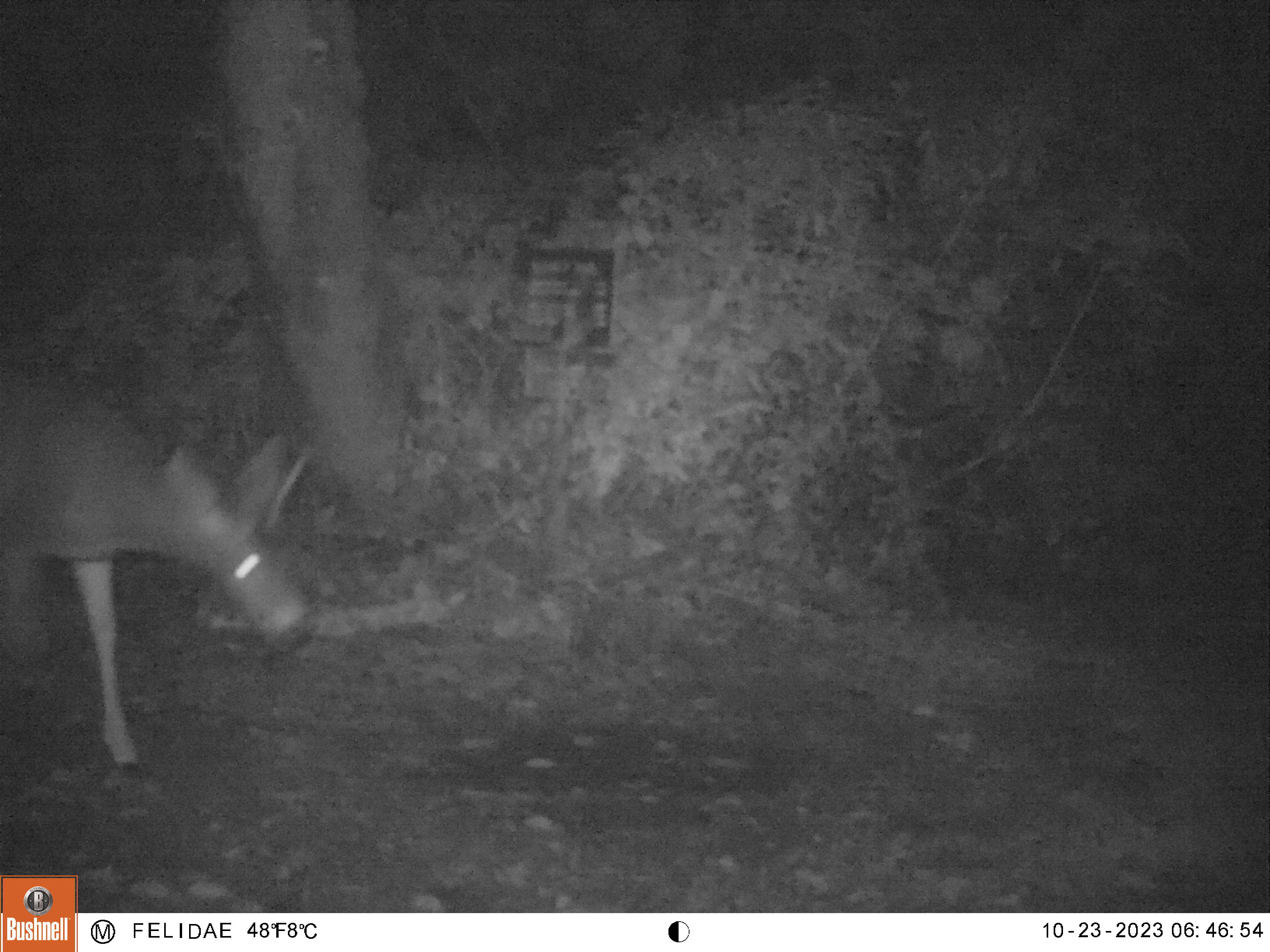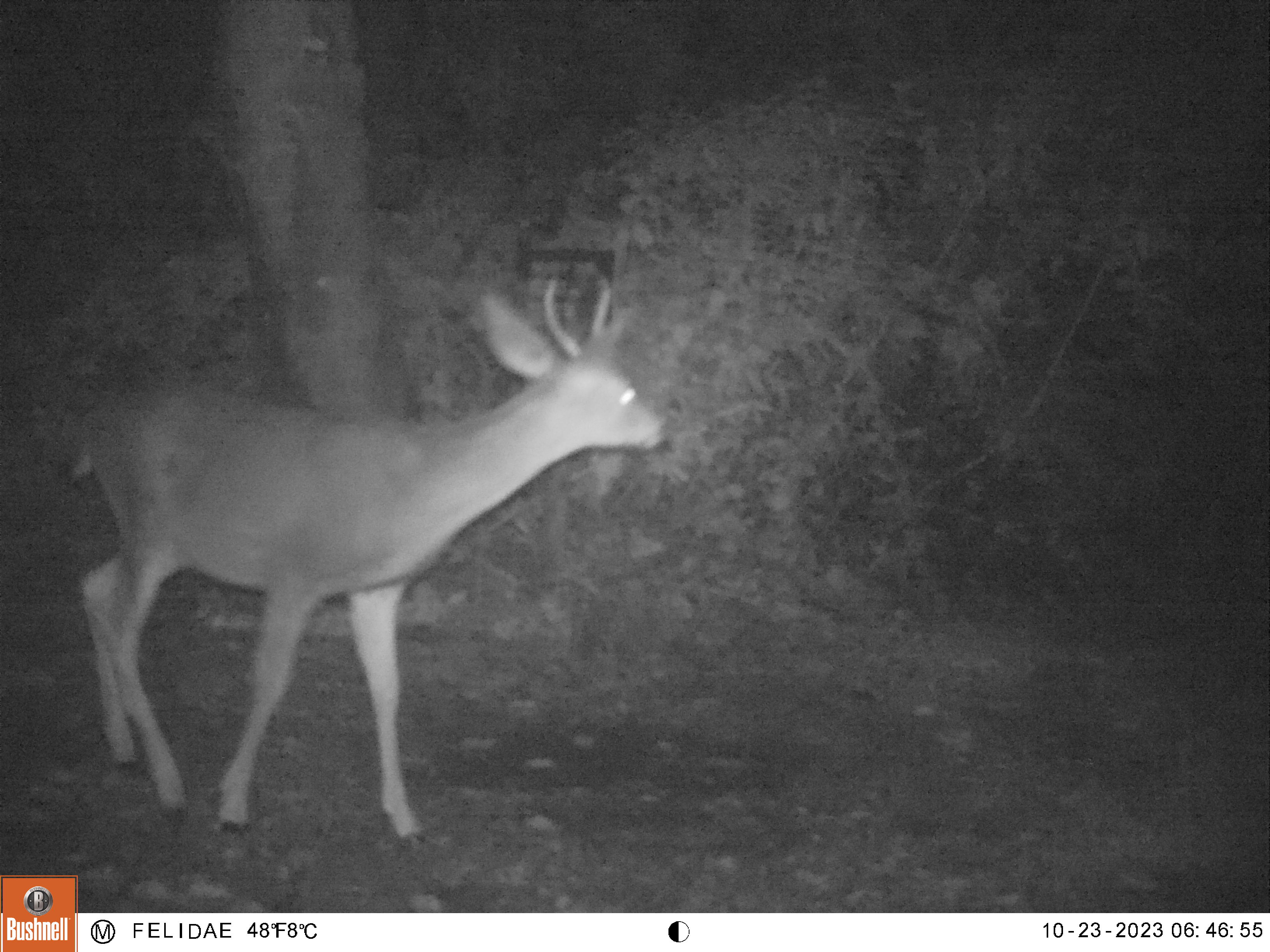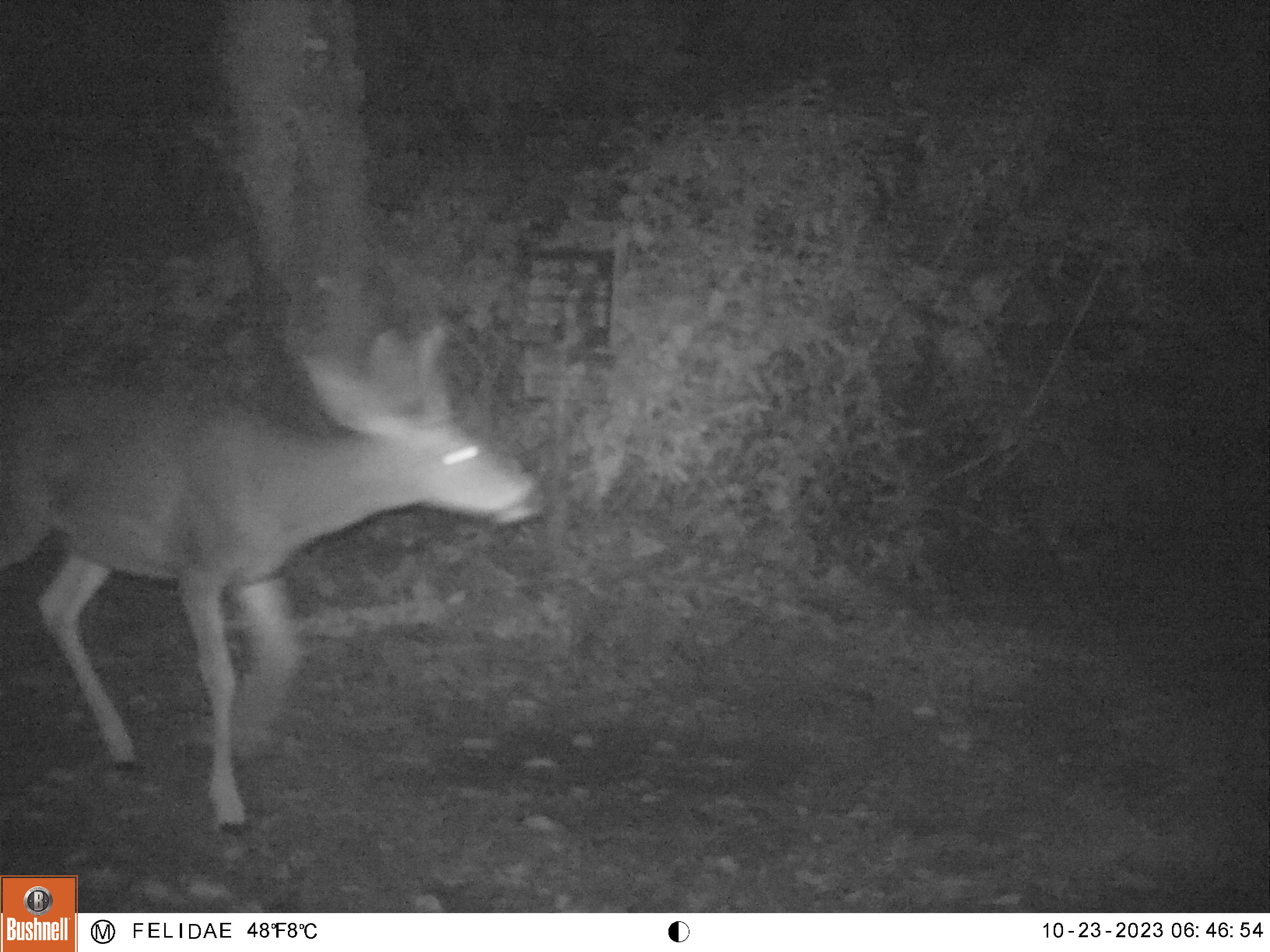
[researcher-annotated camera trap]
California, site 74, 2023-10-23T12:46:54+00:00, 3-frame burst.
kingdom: Animalia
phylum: Chordata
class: Mammalia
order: Artiodactyla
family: Cervidae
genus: Odocoileus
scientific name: Odocoileus hemionus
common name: mule deer